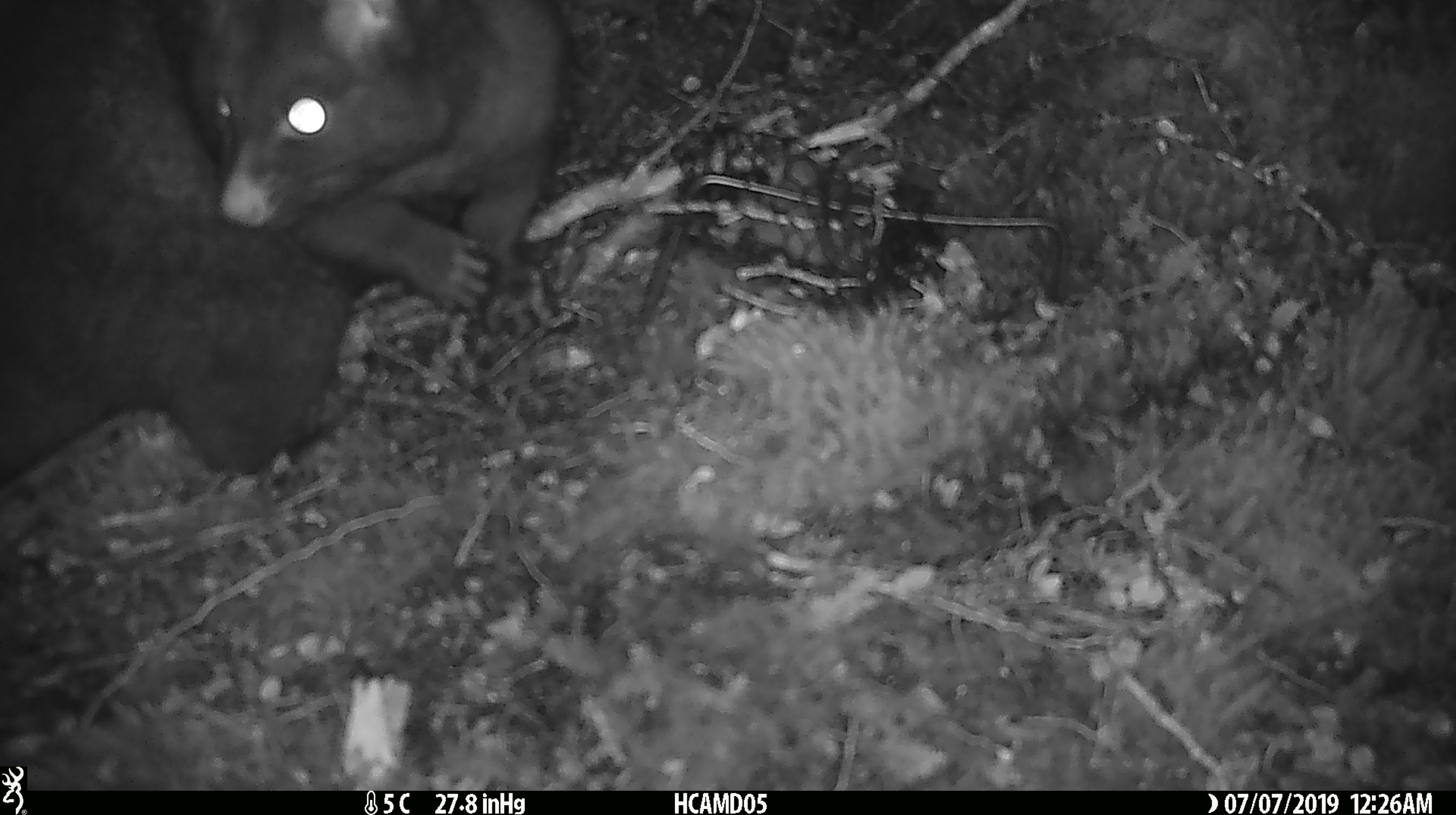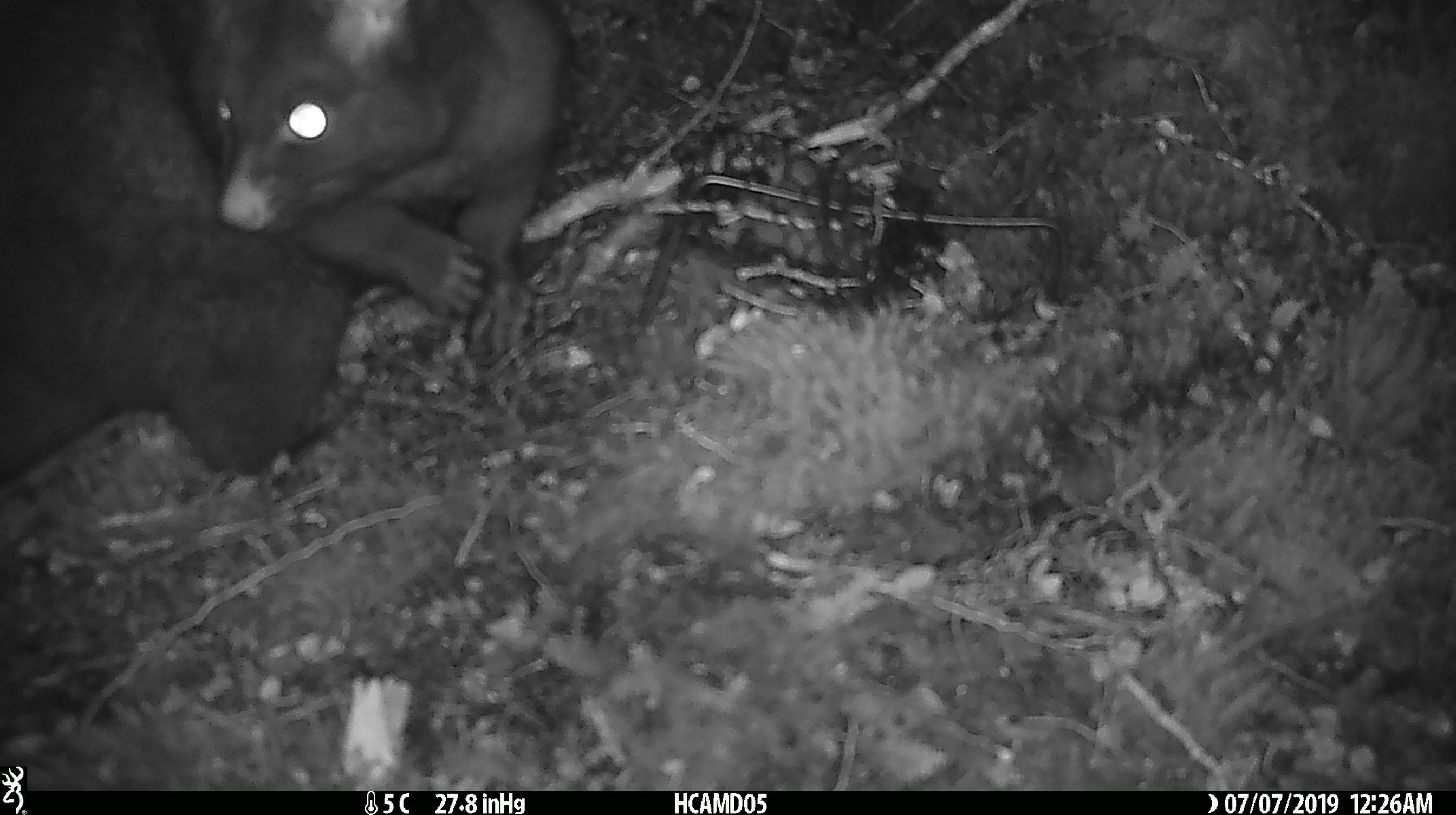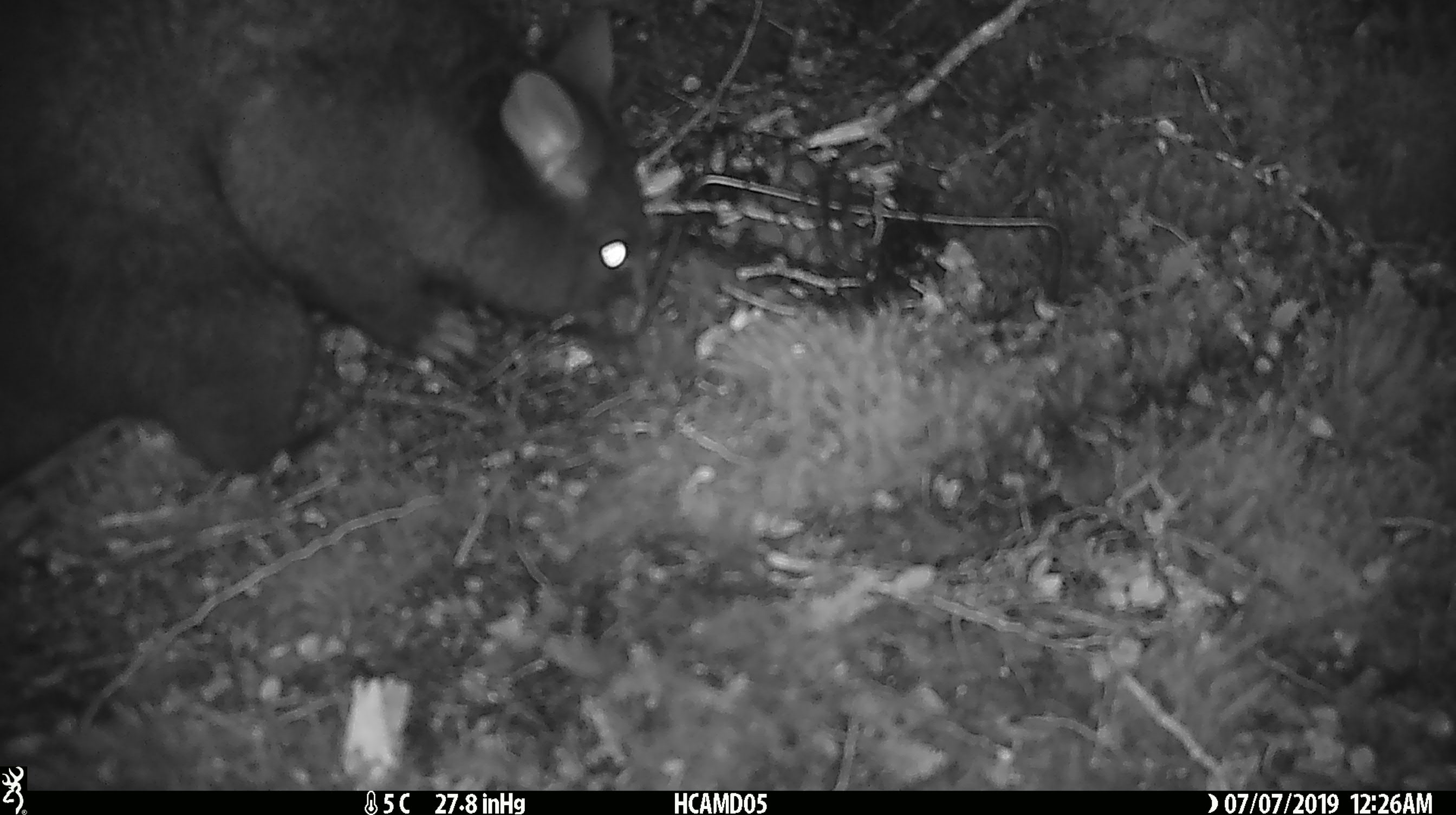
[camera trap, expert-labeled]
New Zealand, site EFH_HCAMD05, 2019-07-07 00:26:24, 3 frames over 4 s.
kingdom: Animalia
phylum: Chordata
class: Mammalia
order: Diprotodontia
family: Phalangeridae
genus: Trichosurus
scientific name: Trichosurus vulpecula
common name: common brushtail possum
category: possum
Possum (common brushtail possum) (Trichosurus vulpecula).